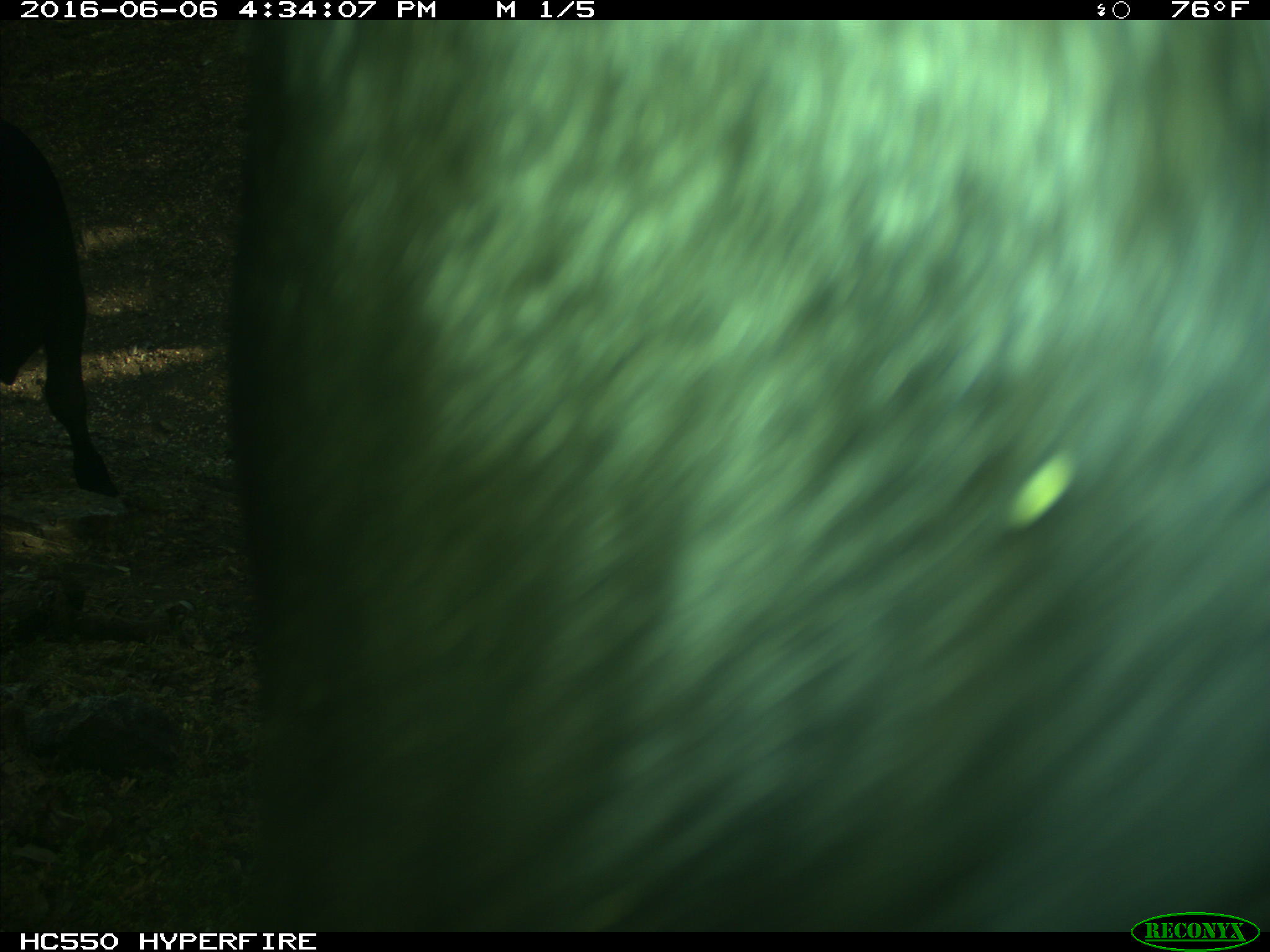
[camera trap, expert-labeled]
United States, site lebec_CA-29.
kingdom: Animalia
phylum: Chordata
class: Mammalia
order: Artiodactyla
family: Bovidae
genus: Bos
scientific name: Bos taurus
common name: domestic cow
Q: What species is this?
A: Bos taurus (domestic cow).